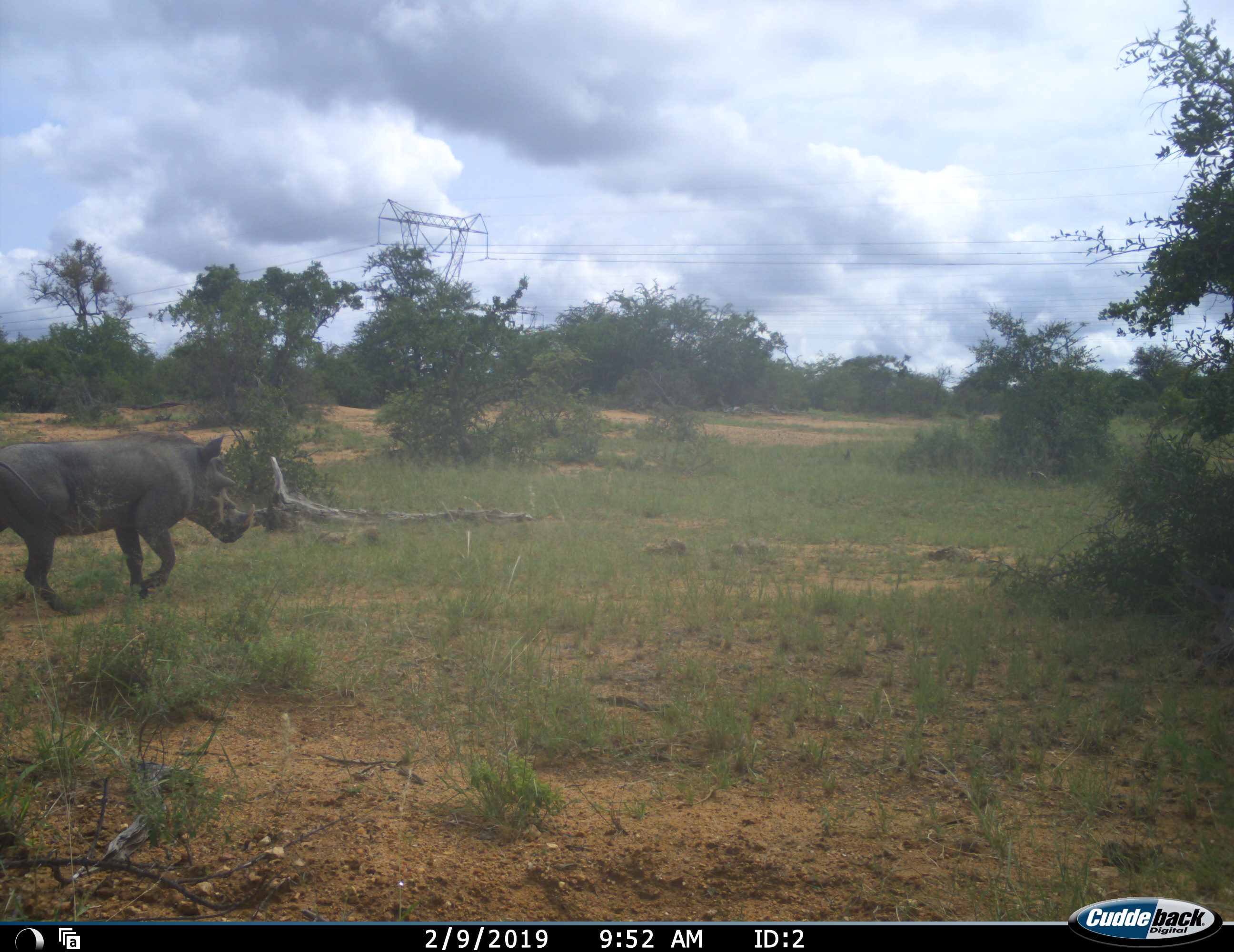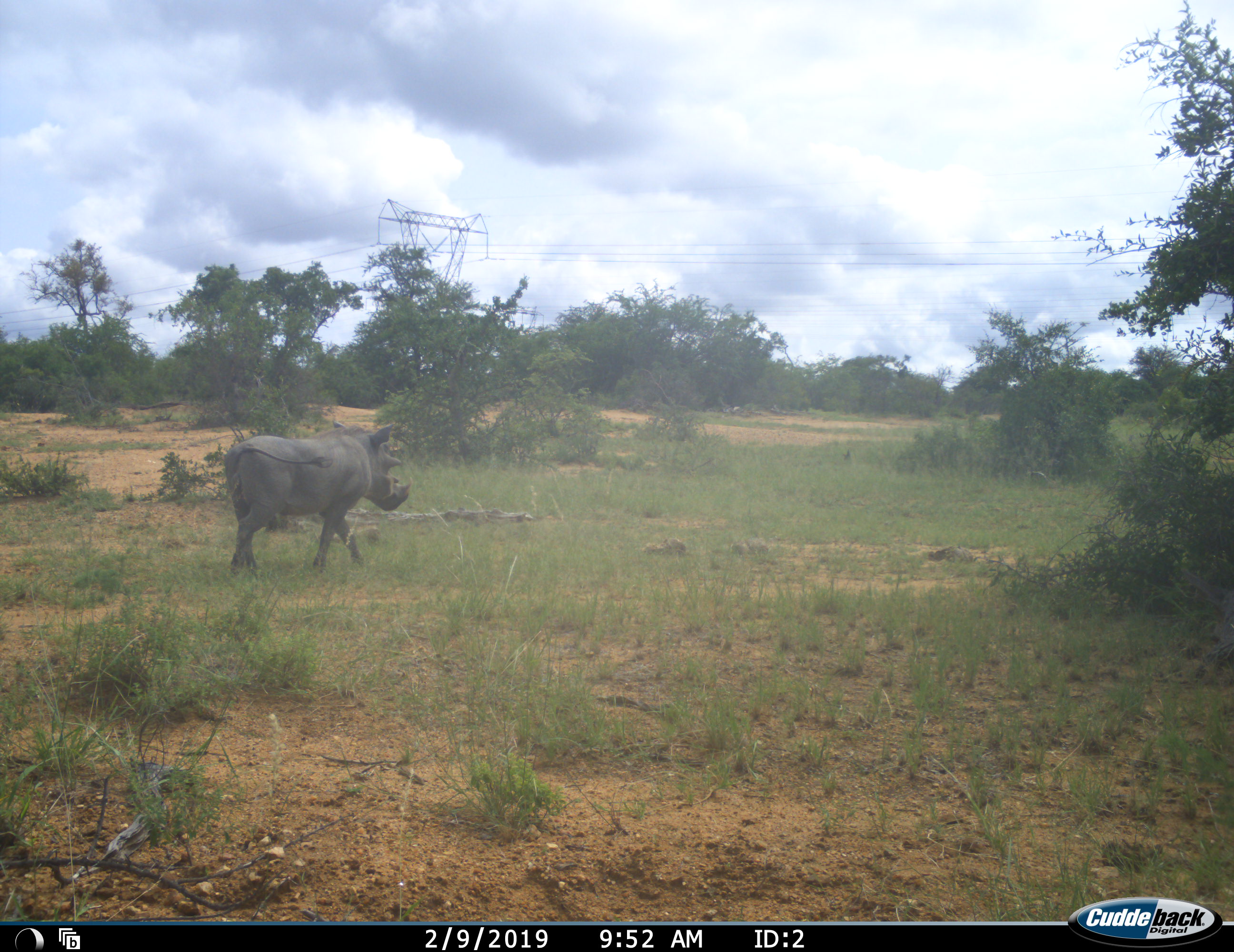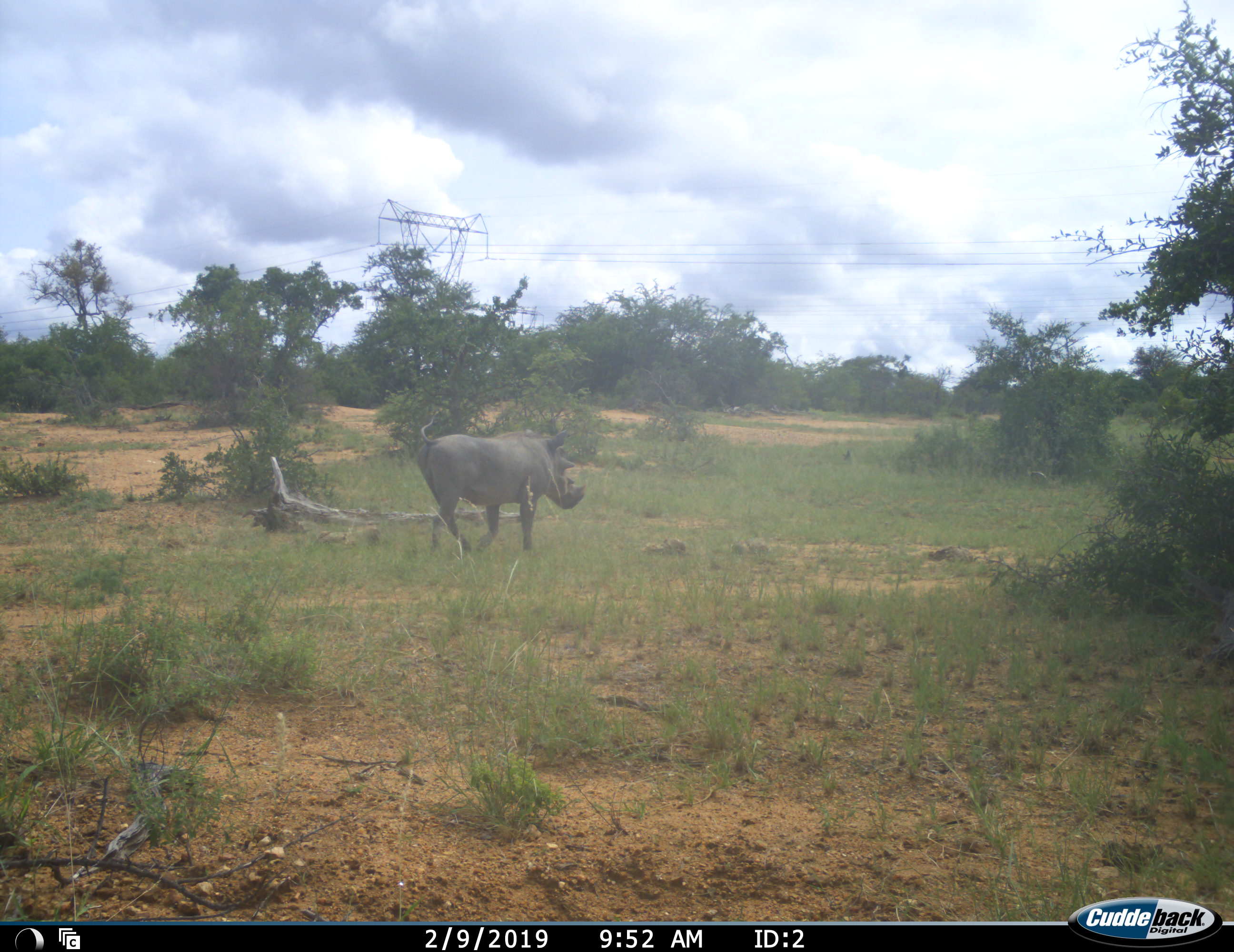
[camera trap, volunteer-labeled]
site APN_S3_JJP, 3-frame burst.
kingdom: Animalia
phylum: Chordata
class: Mammalia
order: Perissodactyla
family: Rhinocerotidae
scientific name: Rhinocerotidae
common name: unknown rhinoceros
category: rhinocerosunknown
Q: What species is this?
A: Rhinocerosunknown (unknown rhinoceros) (Rhinocerotidae).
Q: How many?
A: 1.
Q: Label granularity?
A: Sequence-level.